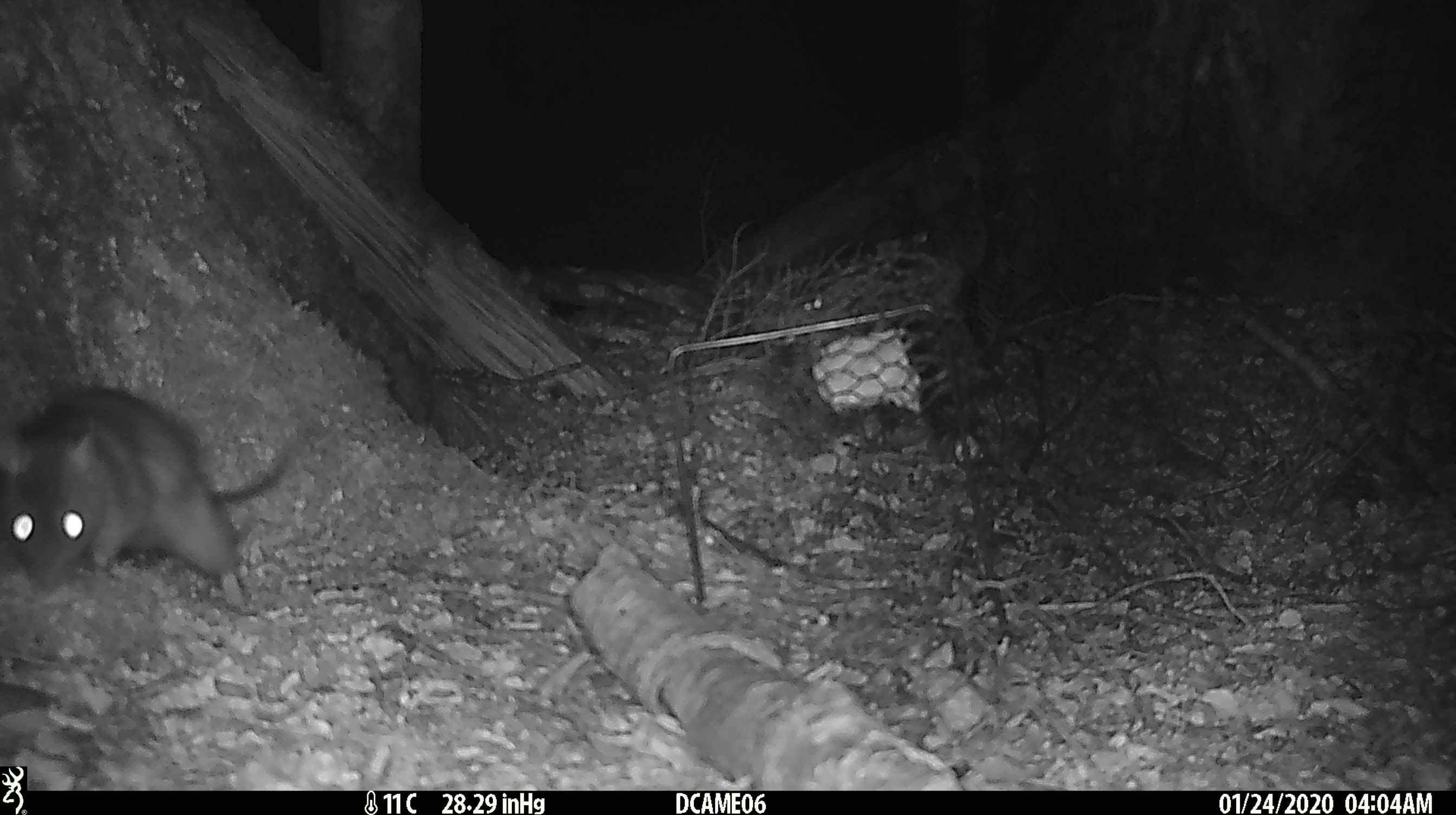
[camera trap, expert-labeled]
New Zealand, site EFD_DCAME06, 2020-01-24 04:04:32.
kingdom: Animalia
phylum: Chordata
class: Mammalia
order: Rodentia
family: Muridae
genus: Rattus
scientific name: Rattus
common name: rat